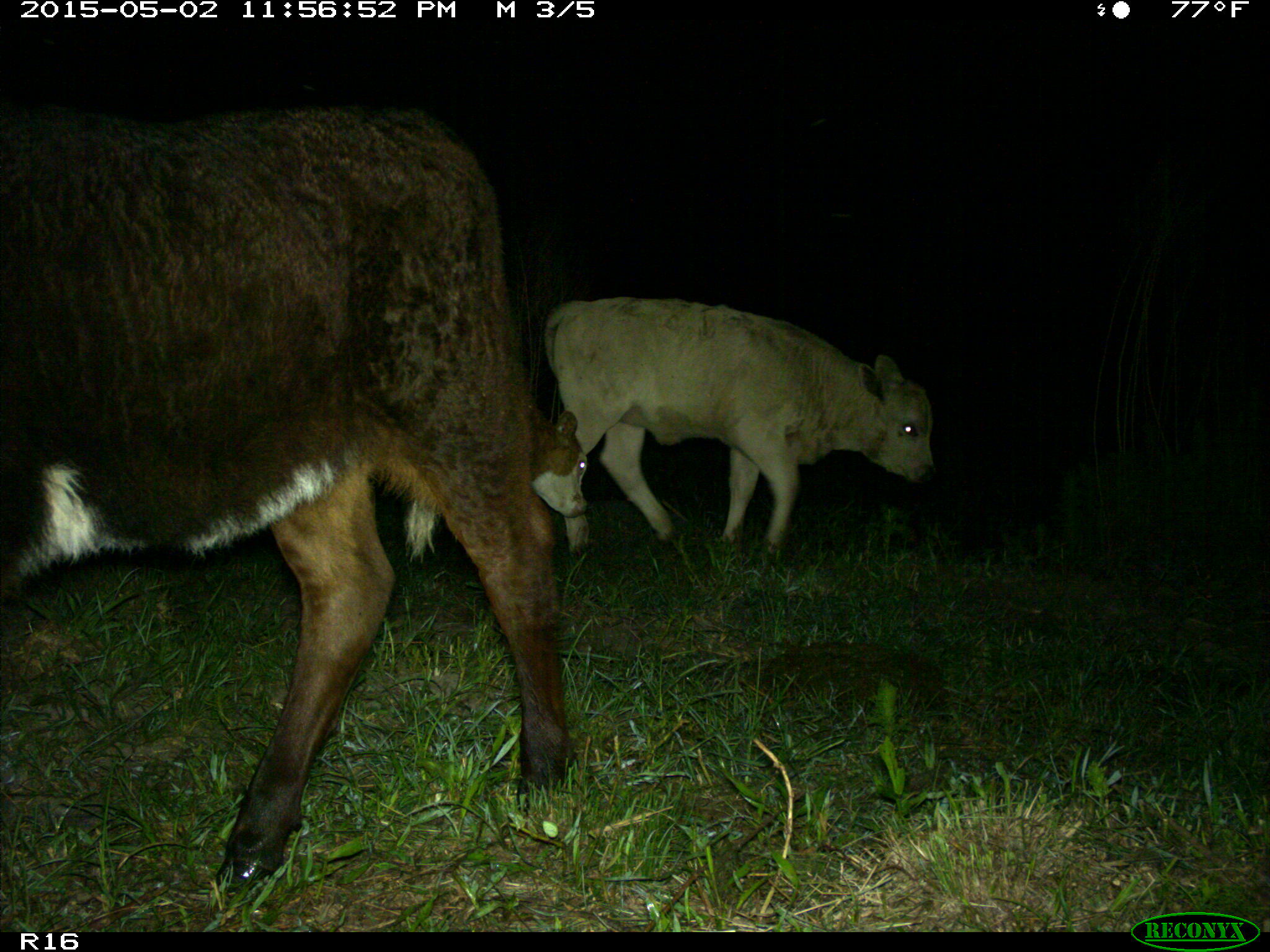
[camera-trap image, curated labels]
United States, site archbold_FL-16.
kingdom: Animalia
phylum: Chordata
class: Mammalia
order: Artiodactyla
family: Bovidae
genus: Bos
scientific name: Bos taurus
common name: domestic cow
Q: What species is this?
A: Bos taurus (domestic cow).